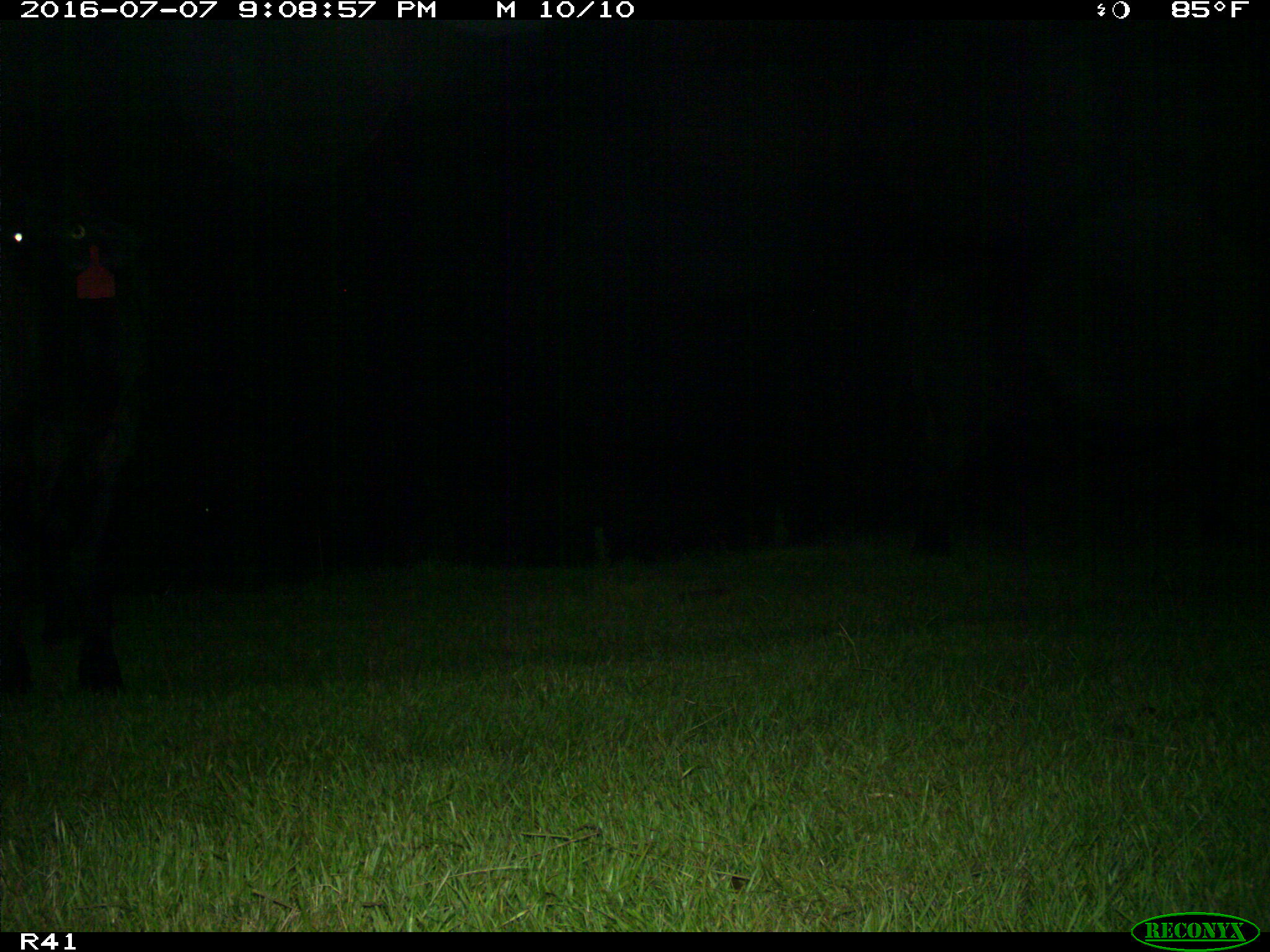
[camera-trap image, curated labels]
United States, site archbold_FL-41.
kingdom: Animalia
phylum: Chordata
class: Mammalia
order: Artiodactyla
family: Bovidae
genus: Bos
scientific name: Bos taurus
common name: domestic cow